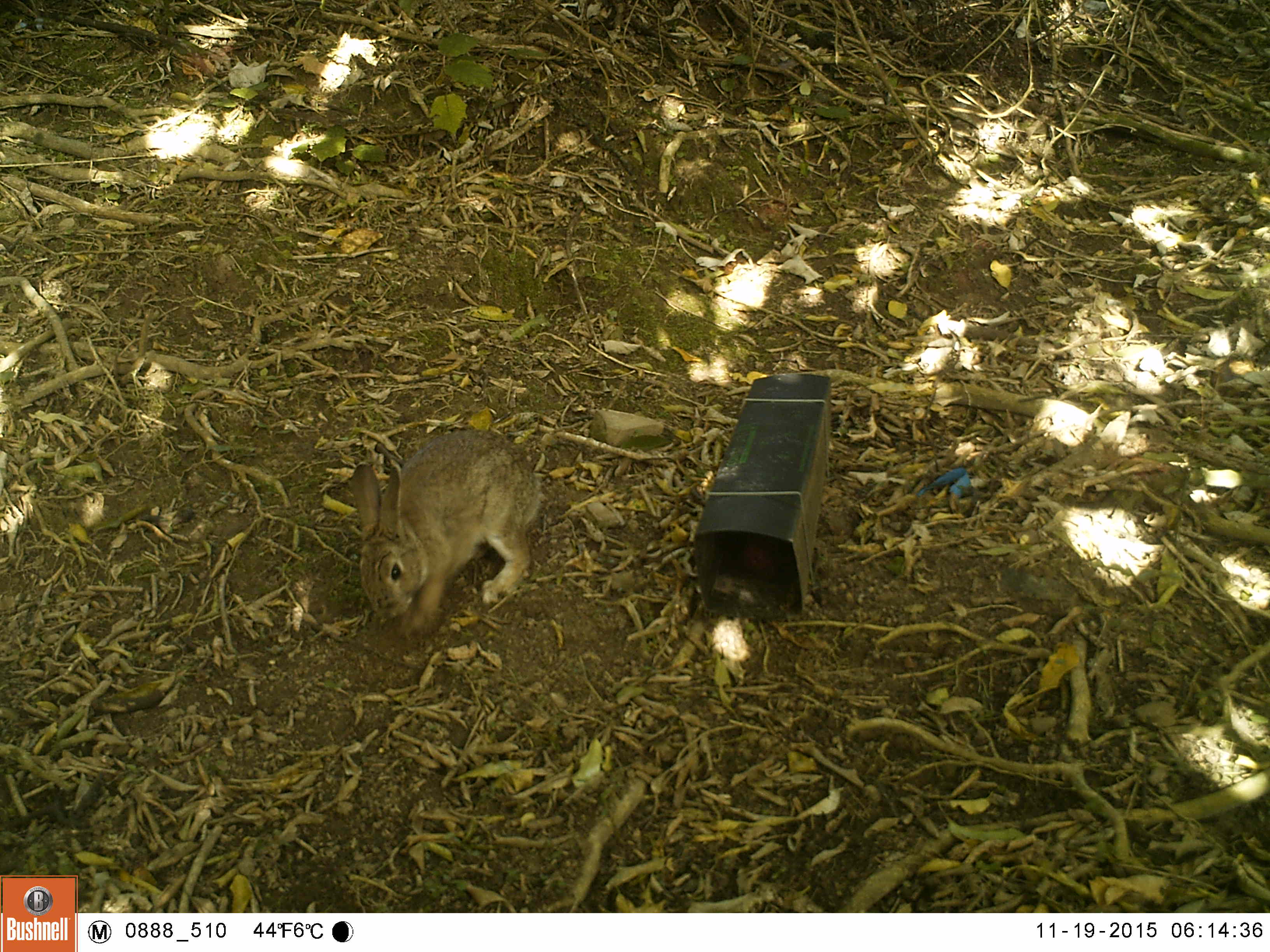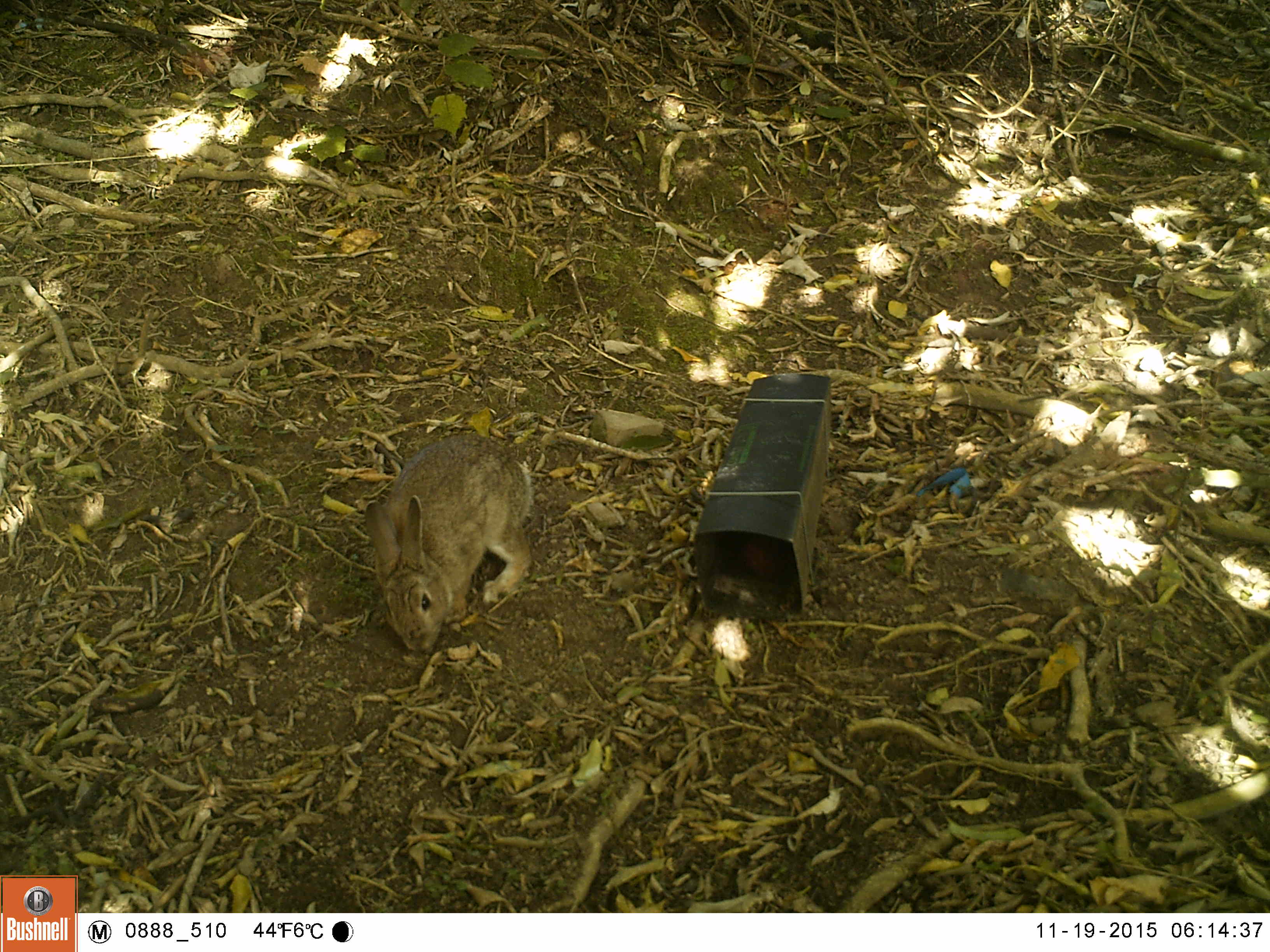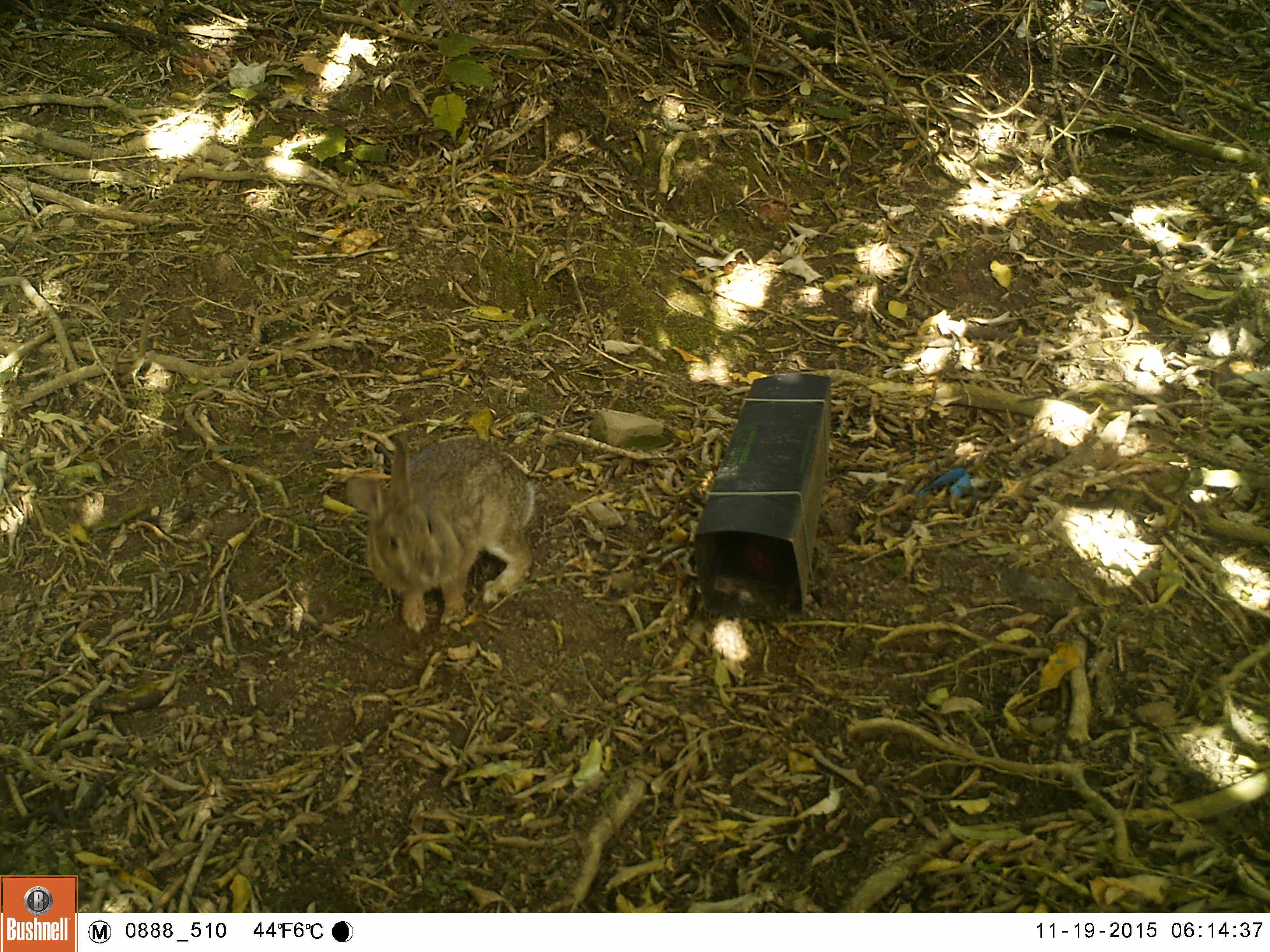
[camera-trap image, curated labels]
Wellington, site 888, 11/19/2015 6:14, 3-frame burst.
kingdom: Animalia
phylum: Chordata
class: Mammalia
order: Lagomorpha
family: Leporidae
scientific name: Leporidae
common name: rabbit